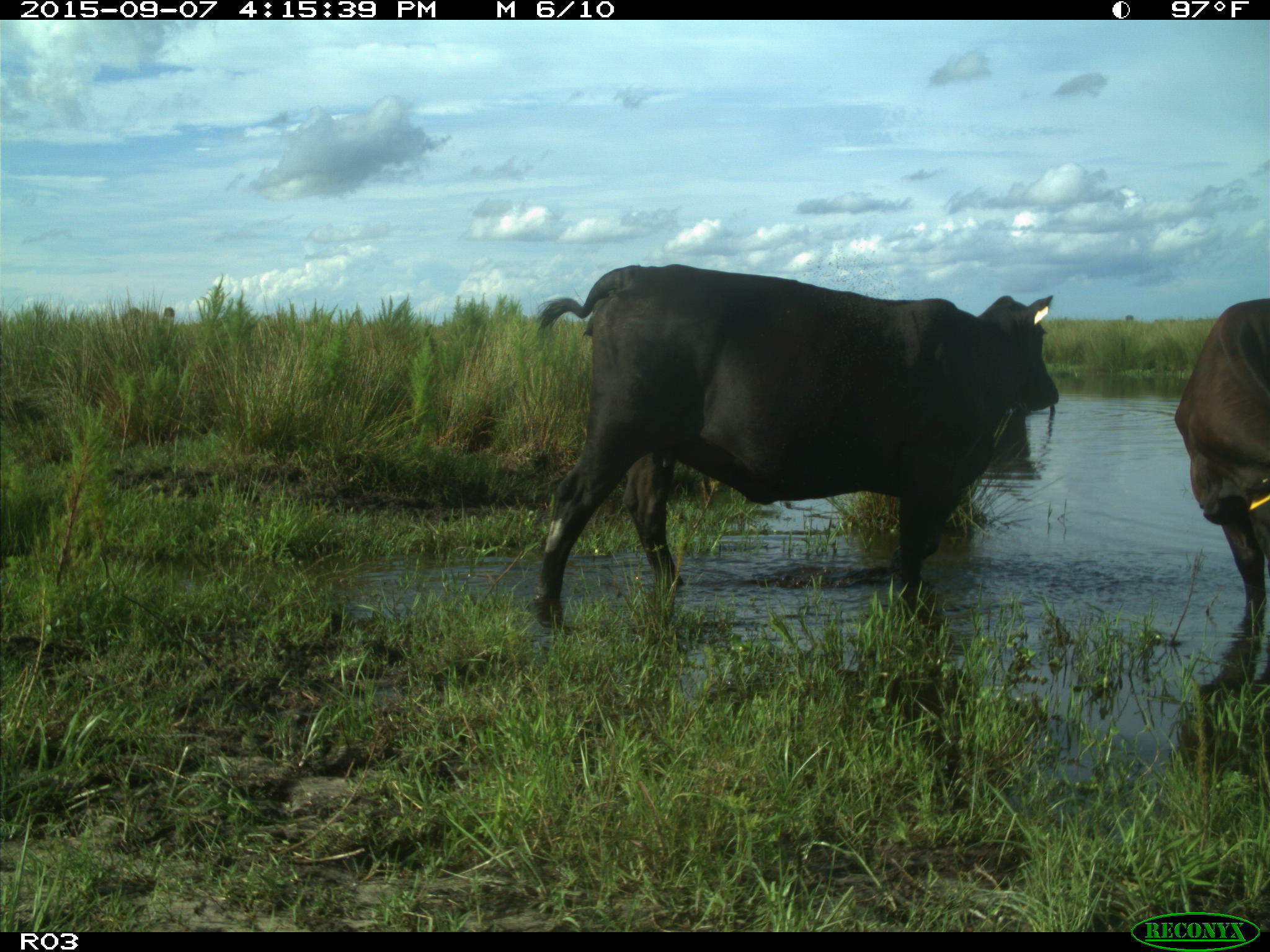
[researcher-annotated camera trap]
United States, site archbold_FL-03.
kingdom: Animalia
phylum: Chordata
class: Mammalia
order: Artiodactyla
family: Bovidae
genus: Bos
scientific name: Bos taurus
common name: domestic cow